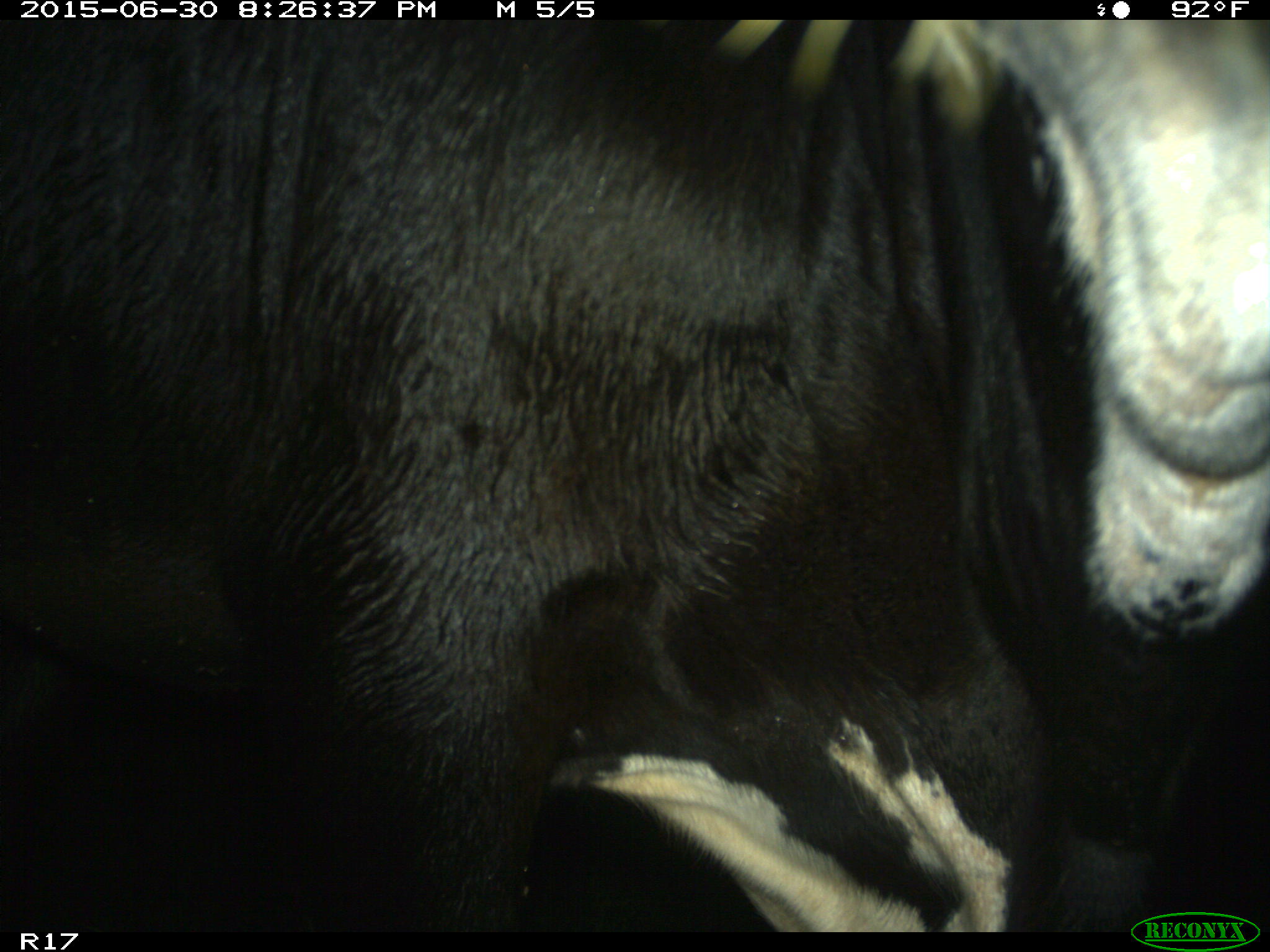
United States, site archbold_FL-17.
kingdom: Animalia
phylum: Chordata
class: Mammalia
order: Artiodactyla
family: Bovidae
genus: Bos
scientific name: Bos taurus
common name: domestic cow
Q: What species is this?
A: Bos taurus (domestic cow).